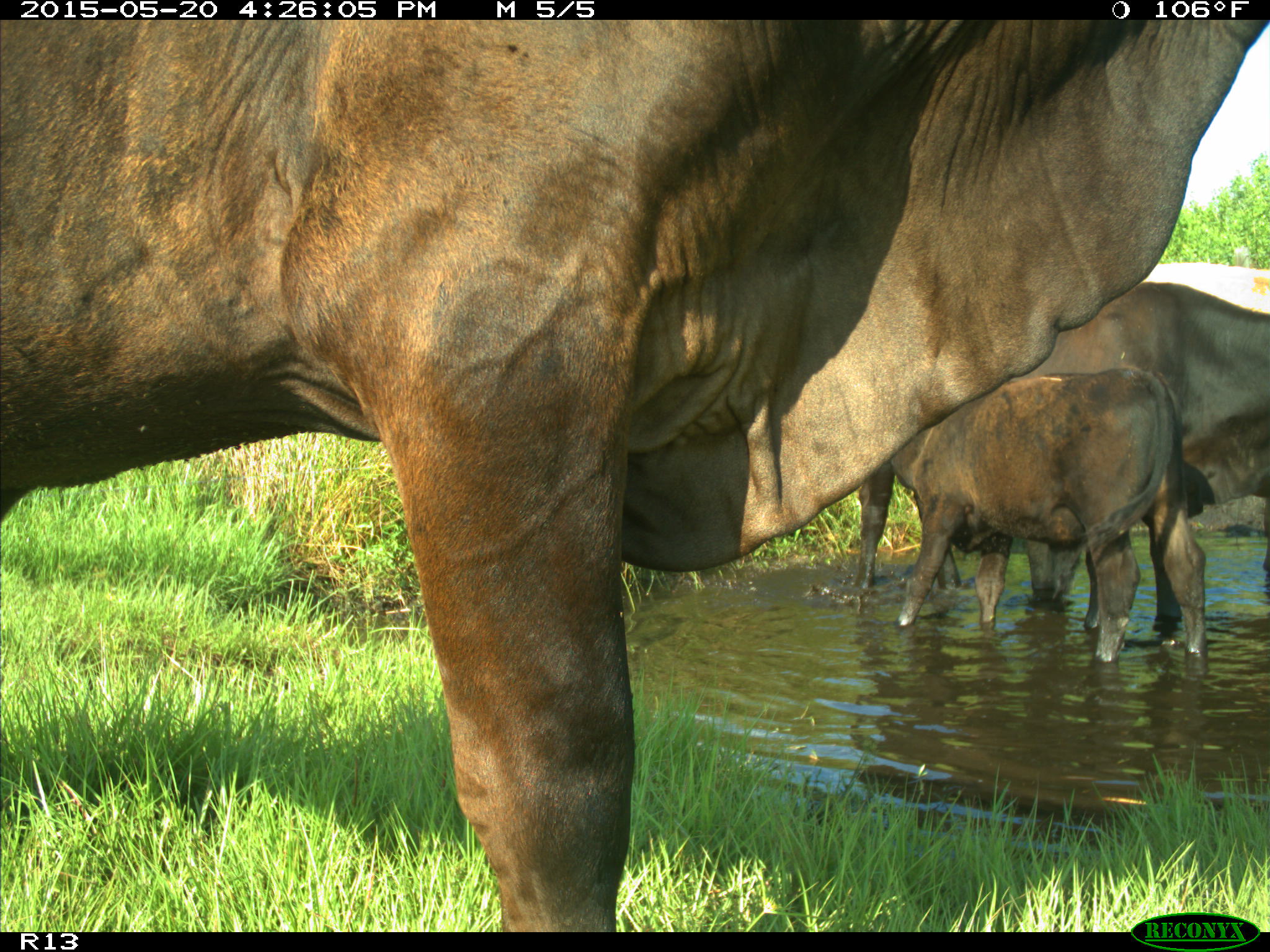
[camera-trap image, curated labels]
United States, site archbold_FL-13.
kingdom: Animalia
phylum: Chordata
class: Mammalia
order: Artiodactyla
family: Bovidae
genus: Bos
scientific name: Bos taurus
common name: domestic cow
Bos taurus (domestic cow).